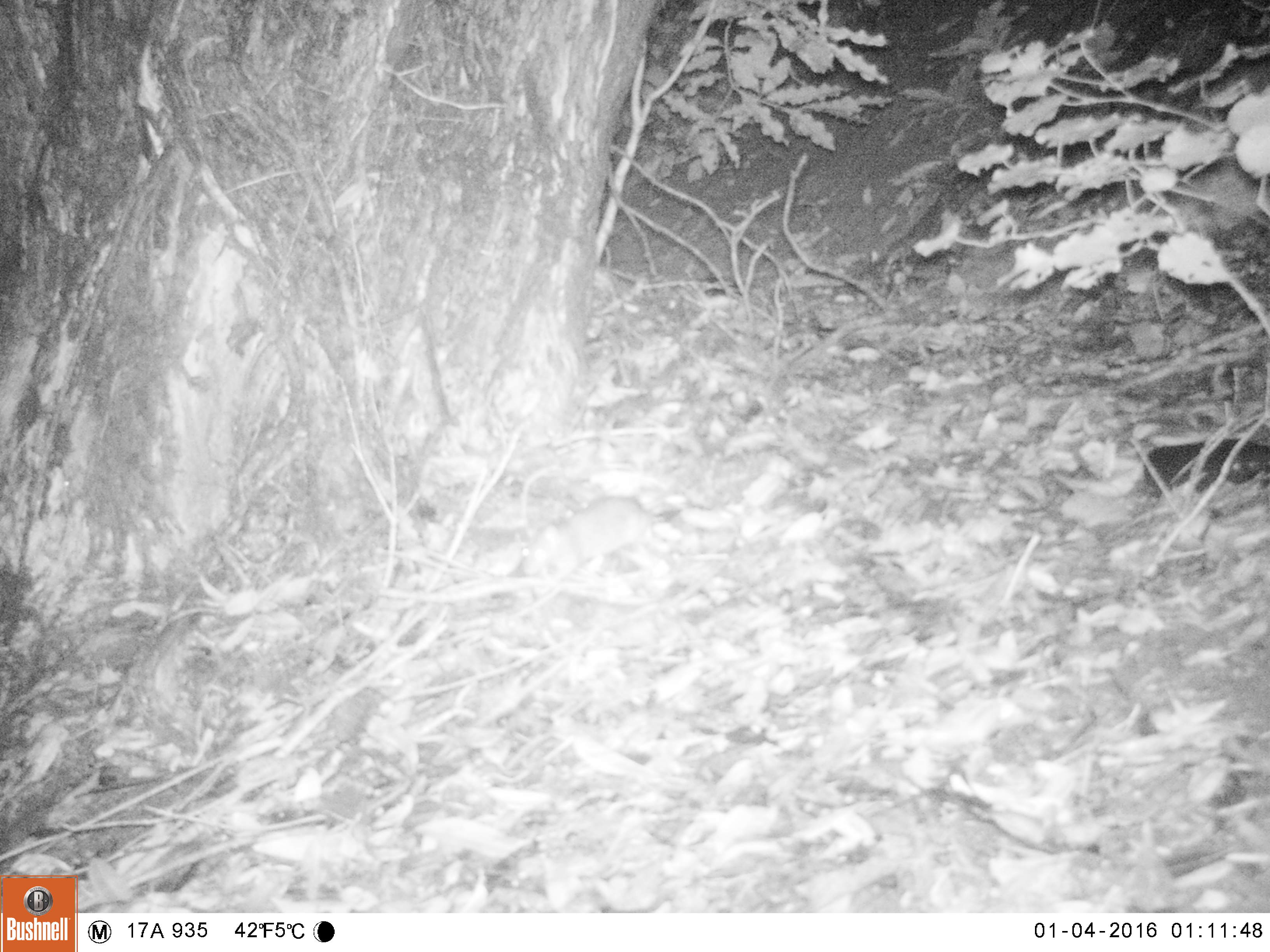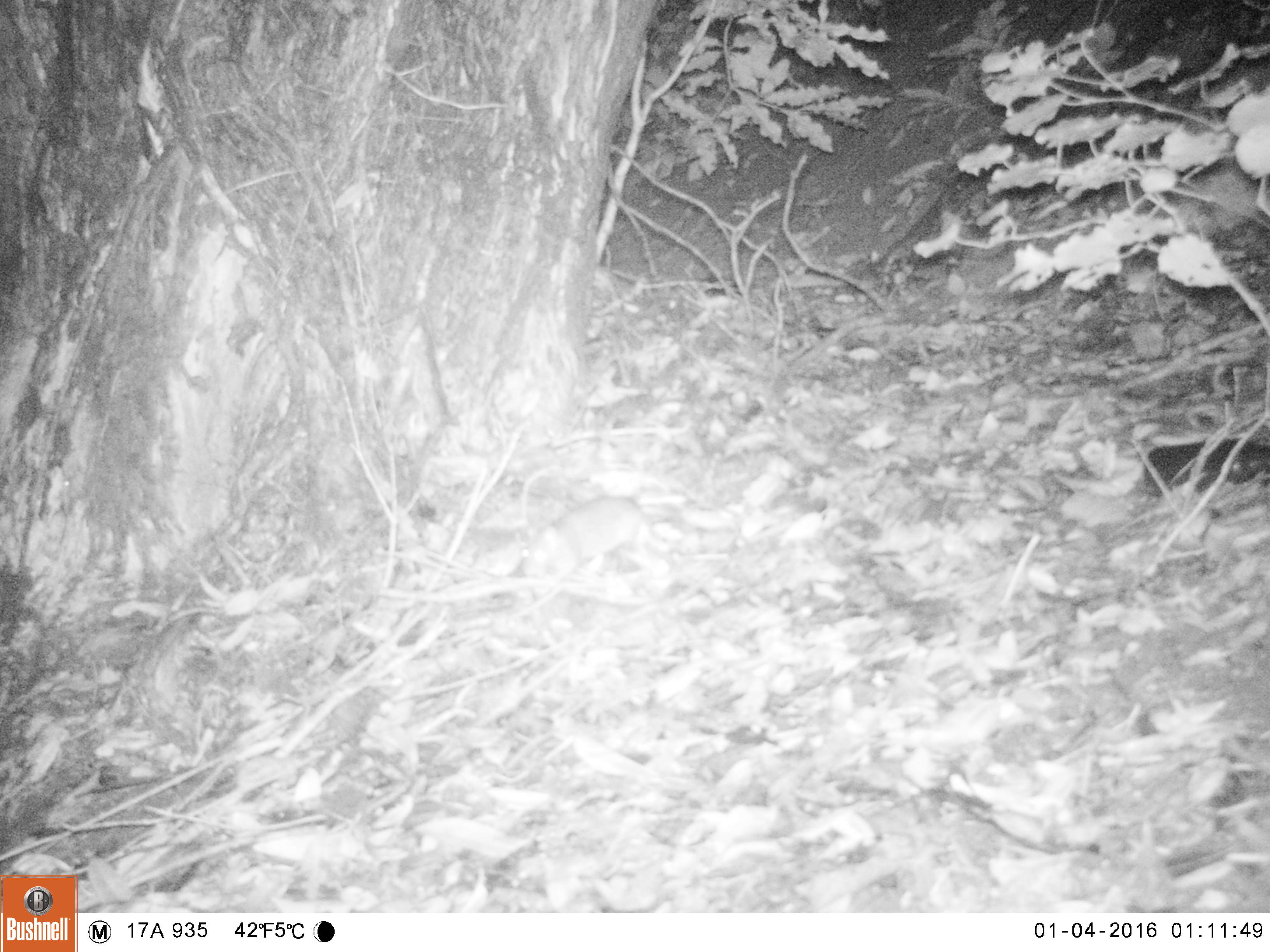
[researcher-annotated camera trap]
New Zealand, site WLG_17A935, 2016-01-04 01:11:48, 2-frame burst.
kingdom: Animalia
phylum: Chordata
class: Mammalia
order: Rodentia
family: Muridae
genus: Rattus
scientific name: Rattus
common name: rat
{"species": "rat (Rattus)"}